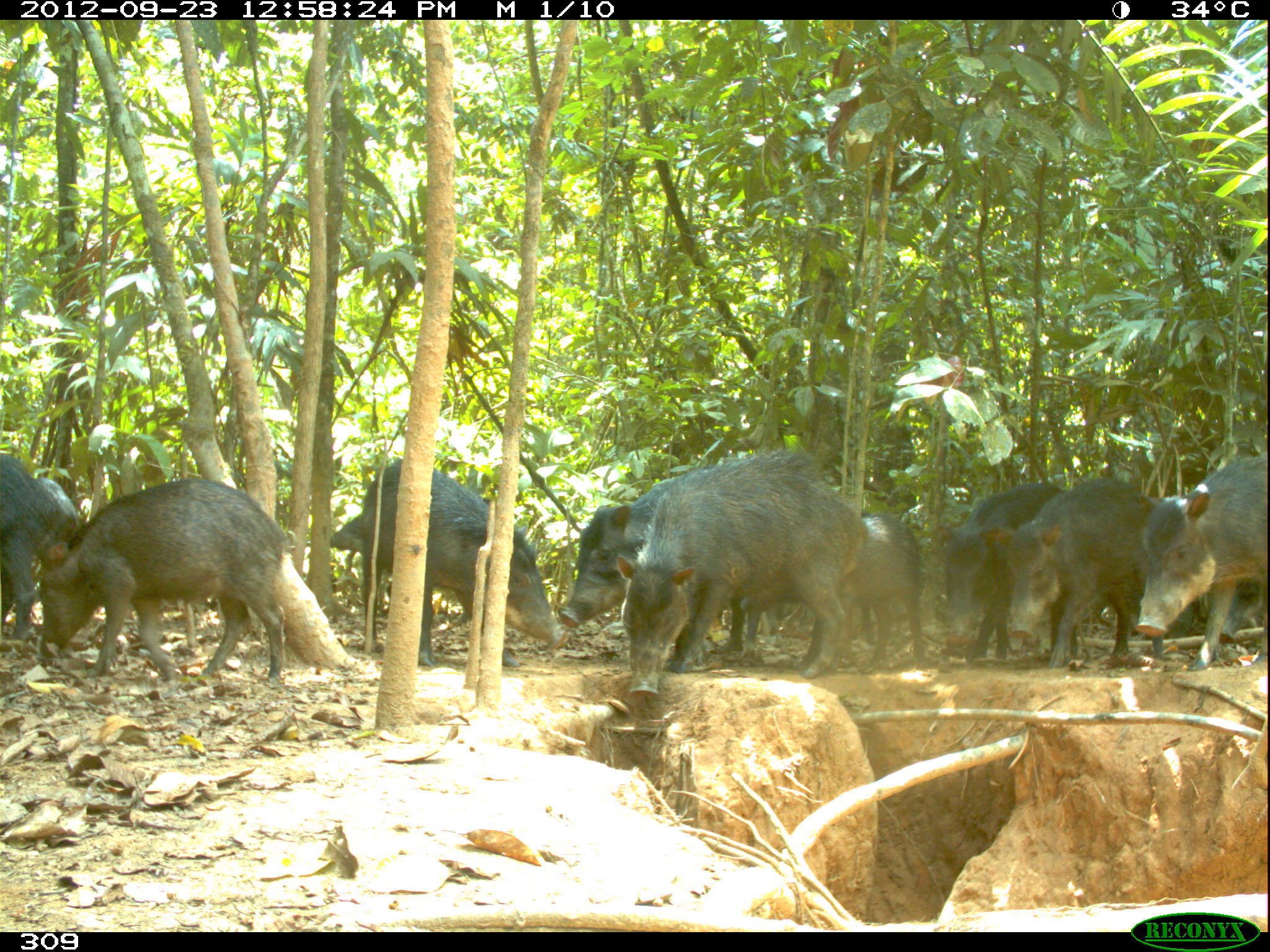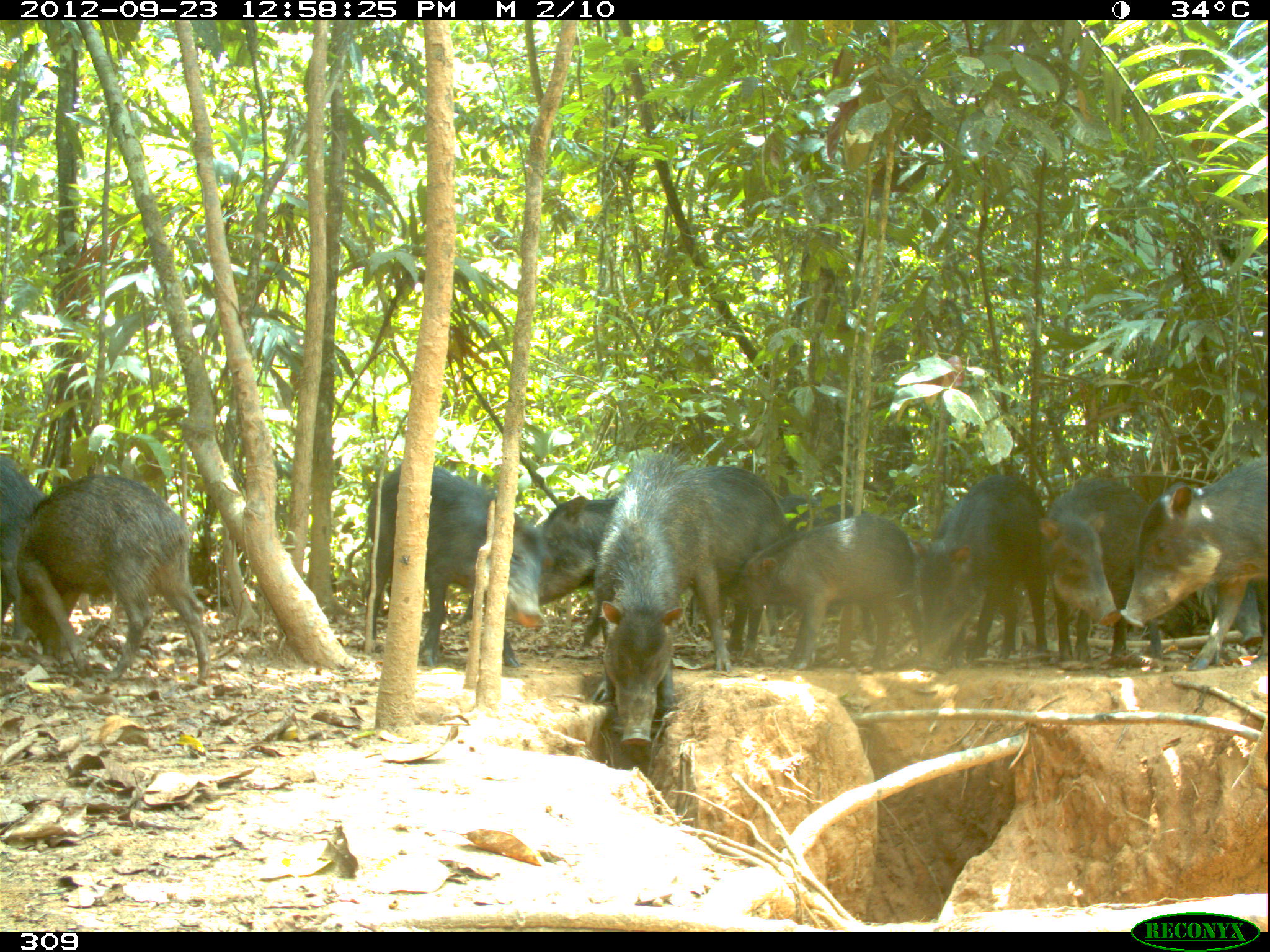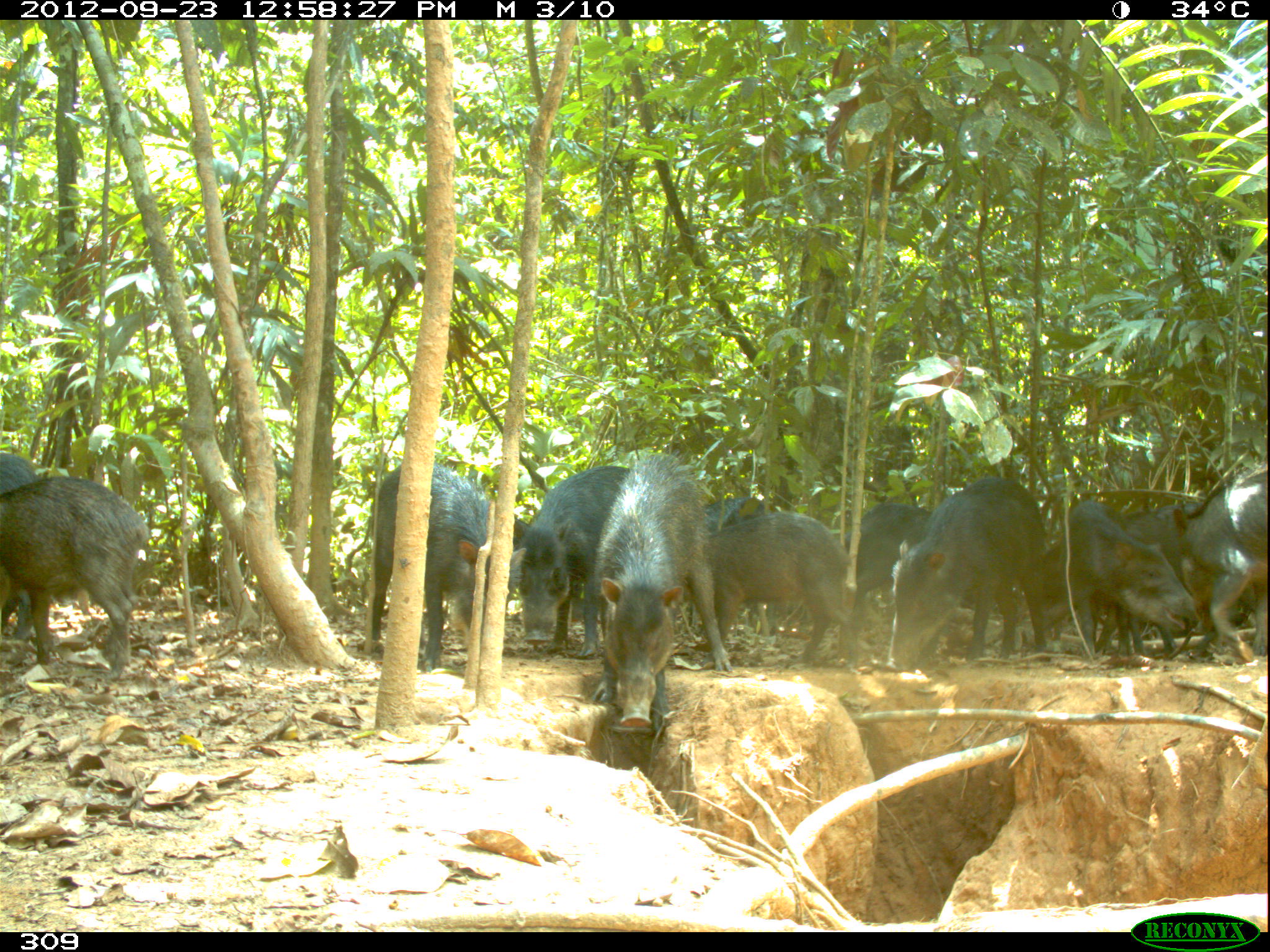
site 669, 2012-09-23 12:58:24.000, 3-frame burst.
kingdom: Animalia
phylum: Chordata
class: Mammalia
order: Artiodactyla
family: Tayassuidae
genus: Tayassu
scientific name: Tayassu pecari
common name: white-lipped peccary